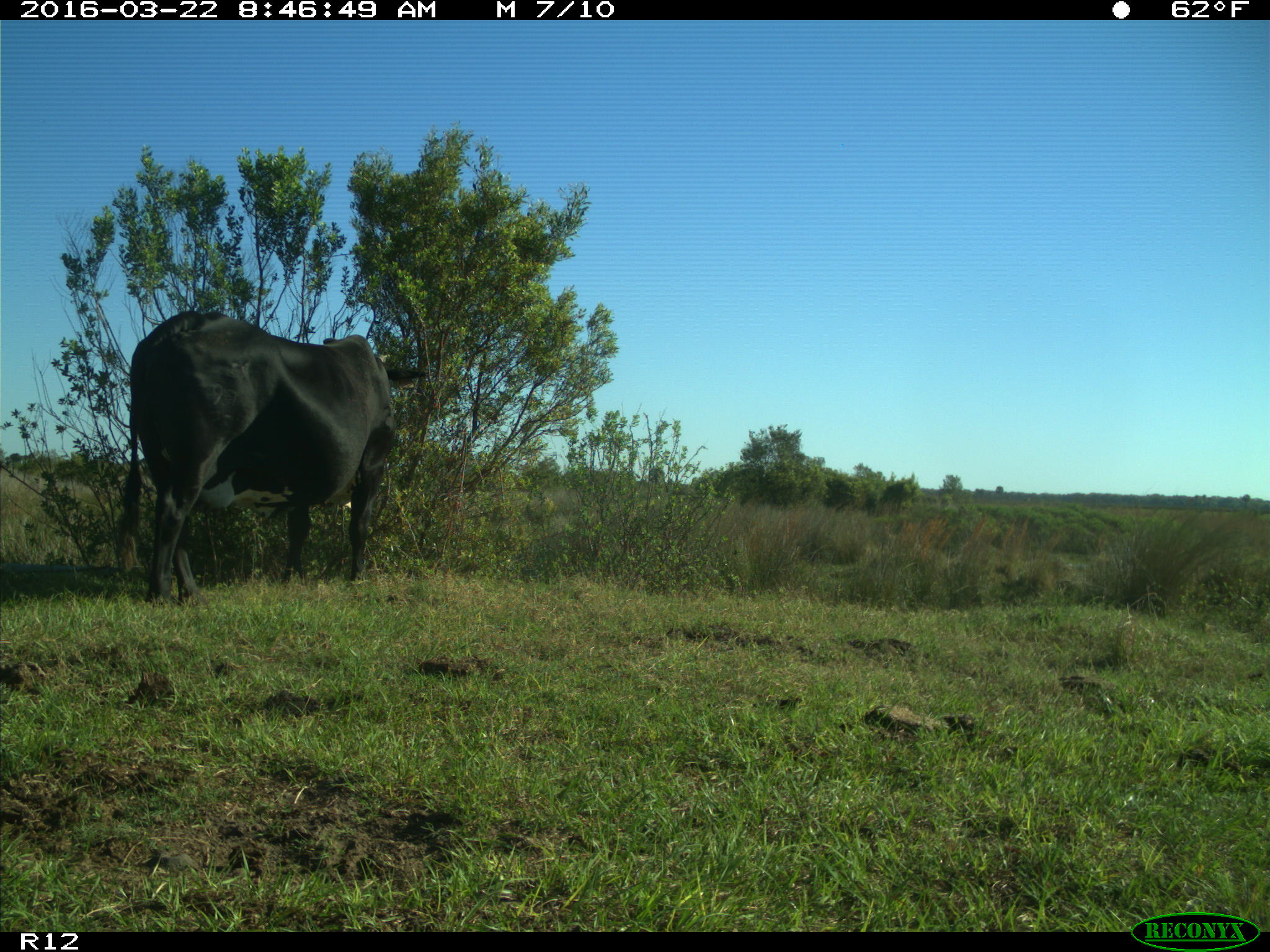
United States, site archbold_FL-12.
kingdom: Animalia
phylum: Chordata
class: Mammalia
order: Artiodactyla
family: Bovidae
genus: Bos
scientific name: Bos taurus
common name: domestic cow